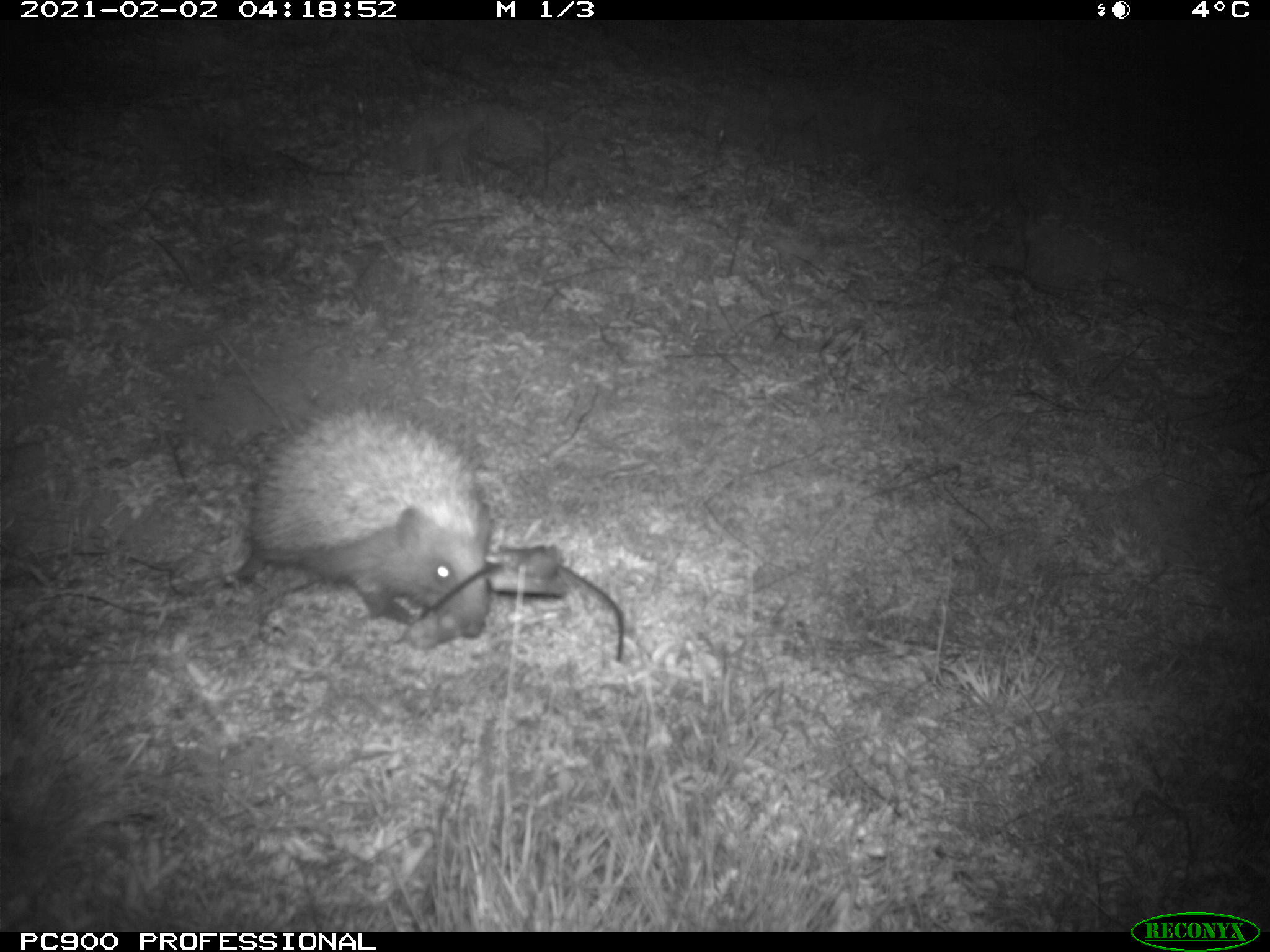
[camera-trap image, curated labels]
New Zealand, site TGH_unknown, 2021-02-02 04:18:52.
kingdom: Animalia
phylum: Chordata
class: Mammalia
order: Eulipotyphla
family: Erinaceidae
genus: Erinaceus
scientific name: Erinaceus europaeus europaeus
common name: european hedgehog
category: hedgehog